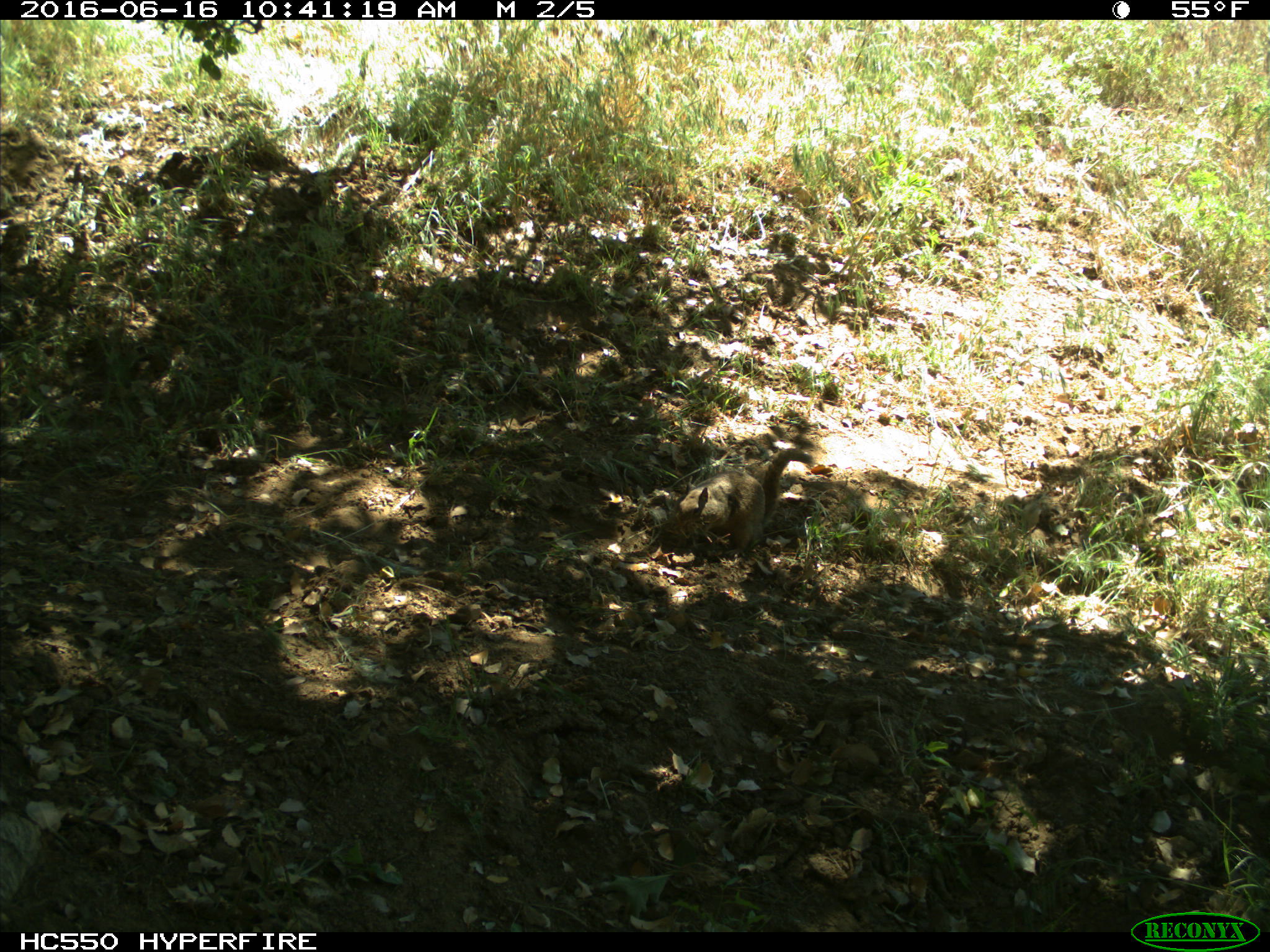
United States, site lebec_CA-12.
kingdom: Animalia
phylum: Chordata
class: Mammalia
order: Rodentia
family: Sciuridae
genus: Otospermophilus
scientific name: Otospermophilus beecheyi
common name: california ground squirrel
Otospermophilus beecheyi (california ground squirrel).